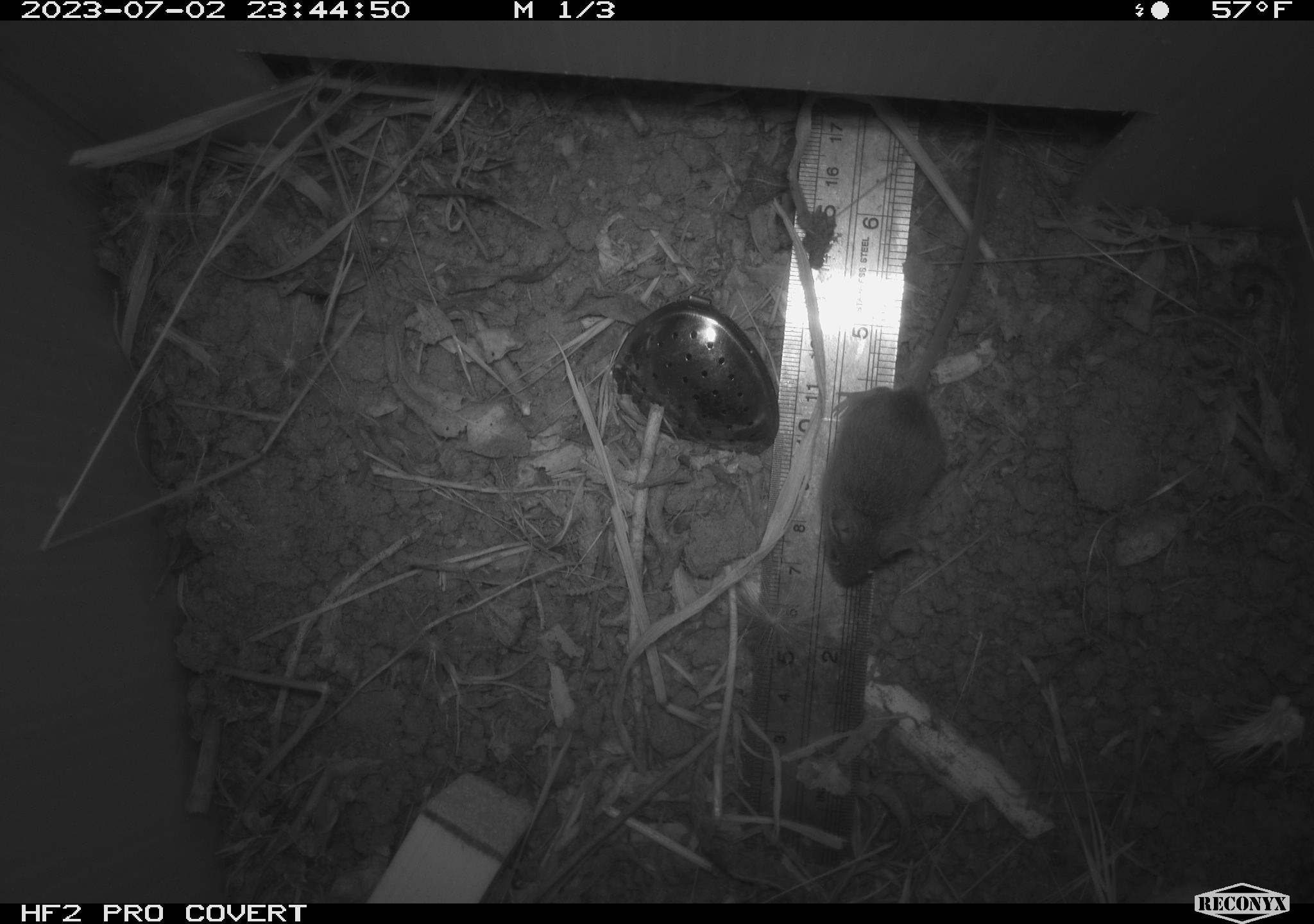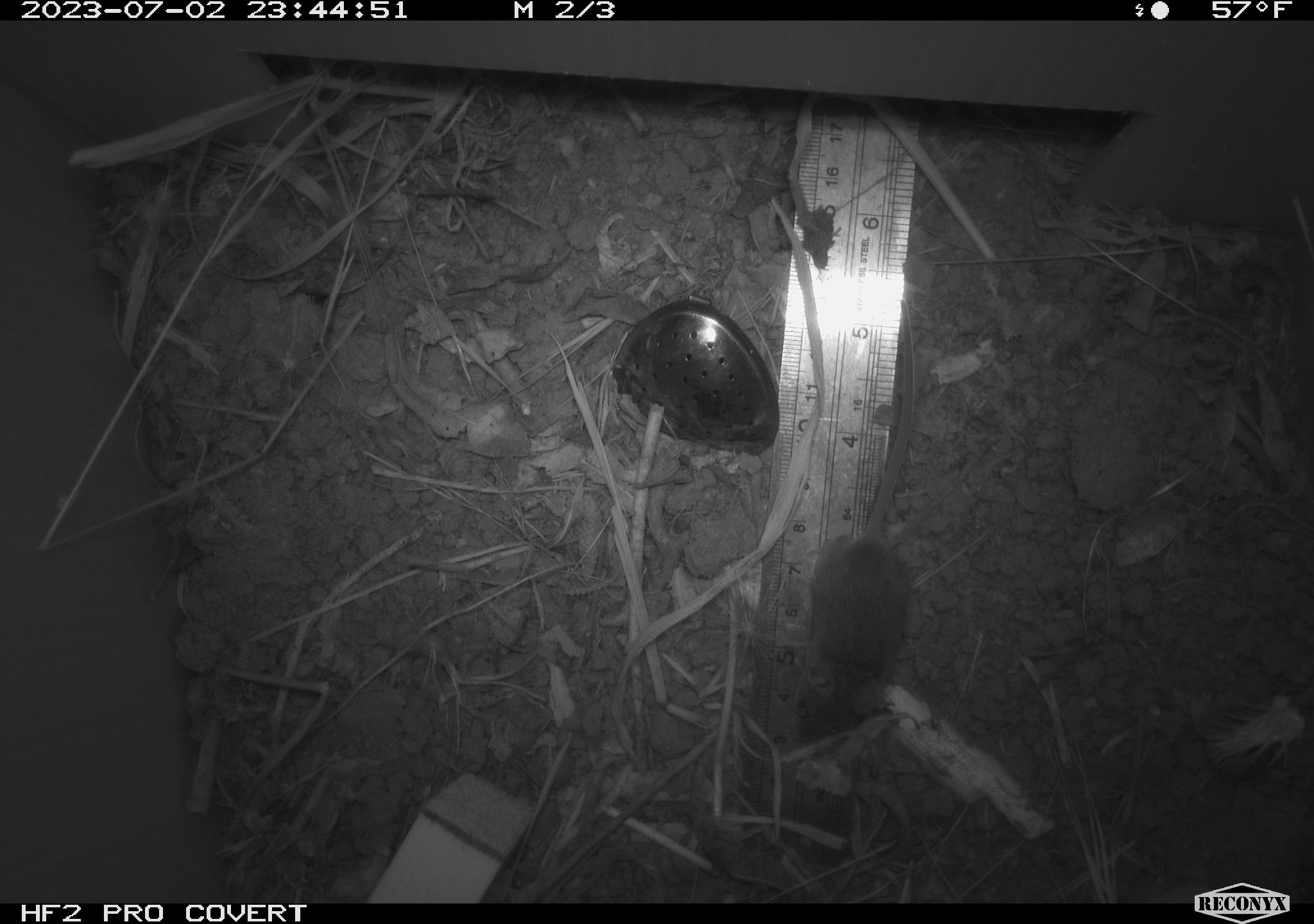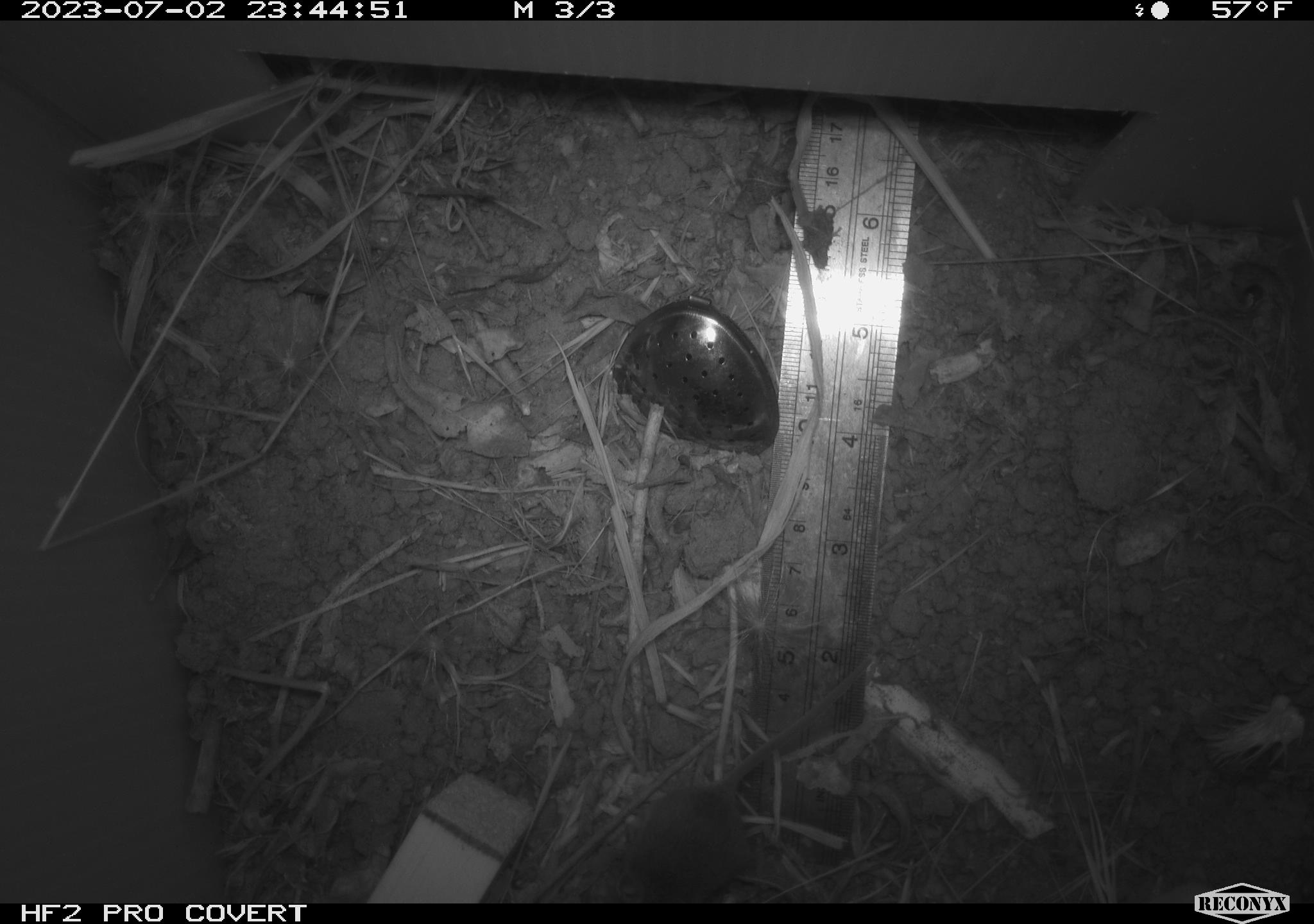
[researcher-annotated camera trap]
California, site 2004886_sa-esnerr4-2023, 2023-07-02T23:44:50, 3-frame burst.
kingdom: Animalia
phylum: Chordata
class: Mammalia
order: Rodentia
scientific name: Rodentia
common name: mouse species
Mouse species (Rodentia).